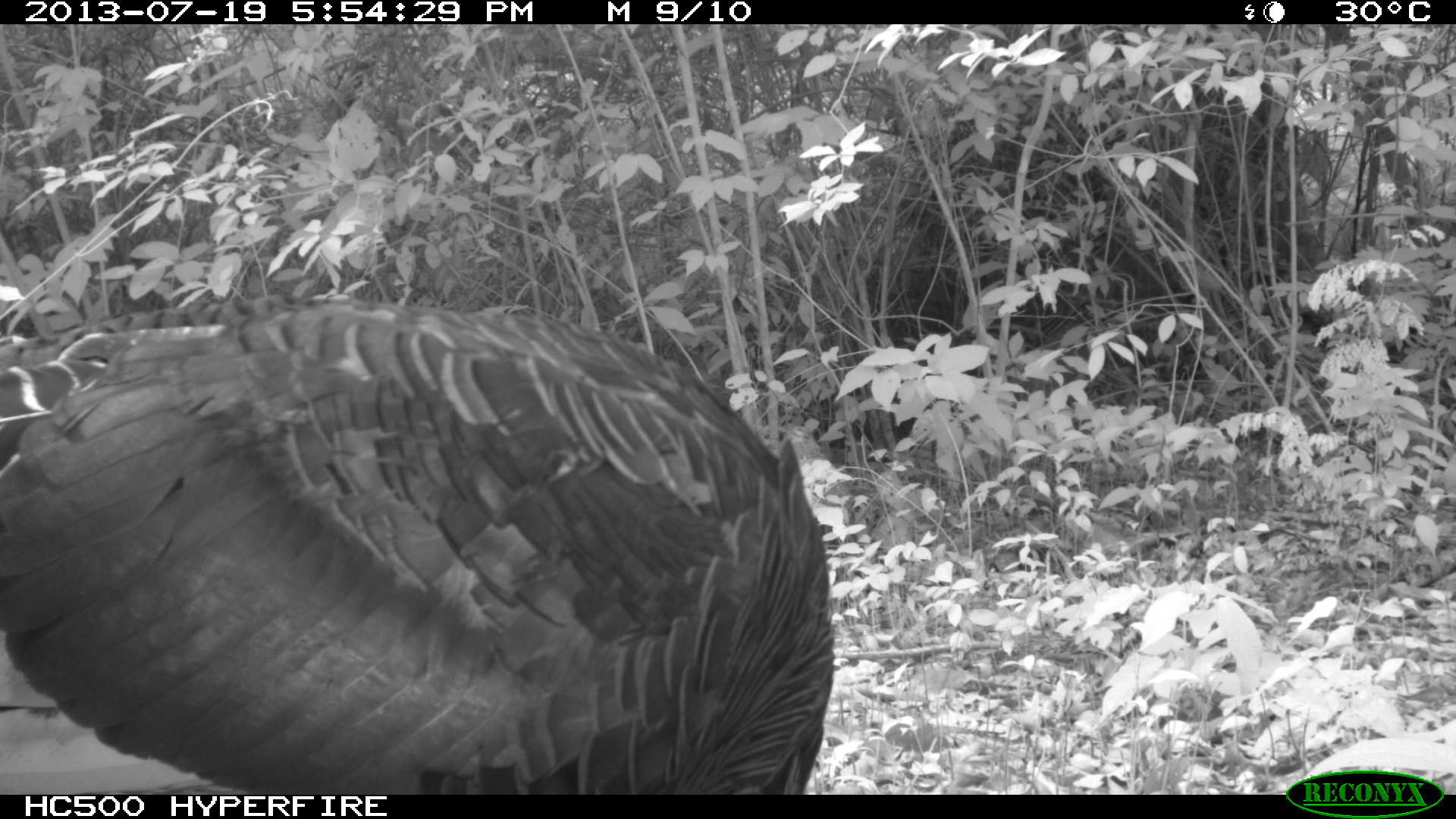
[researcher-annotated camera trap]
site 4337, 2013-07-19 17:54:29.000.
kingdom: Animalia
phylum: Chordata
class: Aves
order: Galliformes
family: Phasianidae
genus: Meleagris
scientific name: Meleagris ocellata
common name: ocellated turkey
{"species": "Meleagris ocellata (ocellated turkey)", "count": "2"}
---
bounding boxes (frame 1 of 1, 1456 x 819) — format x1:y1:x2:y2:
meleagris ocellata: 0:294:834:792